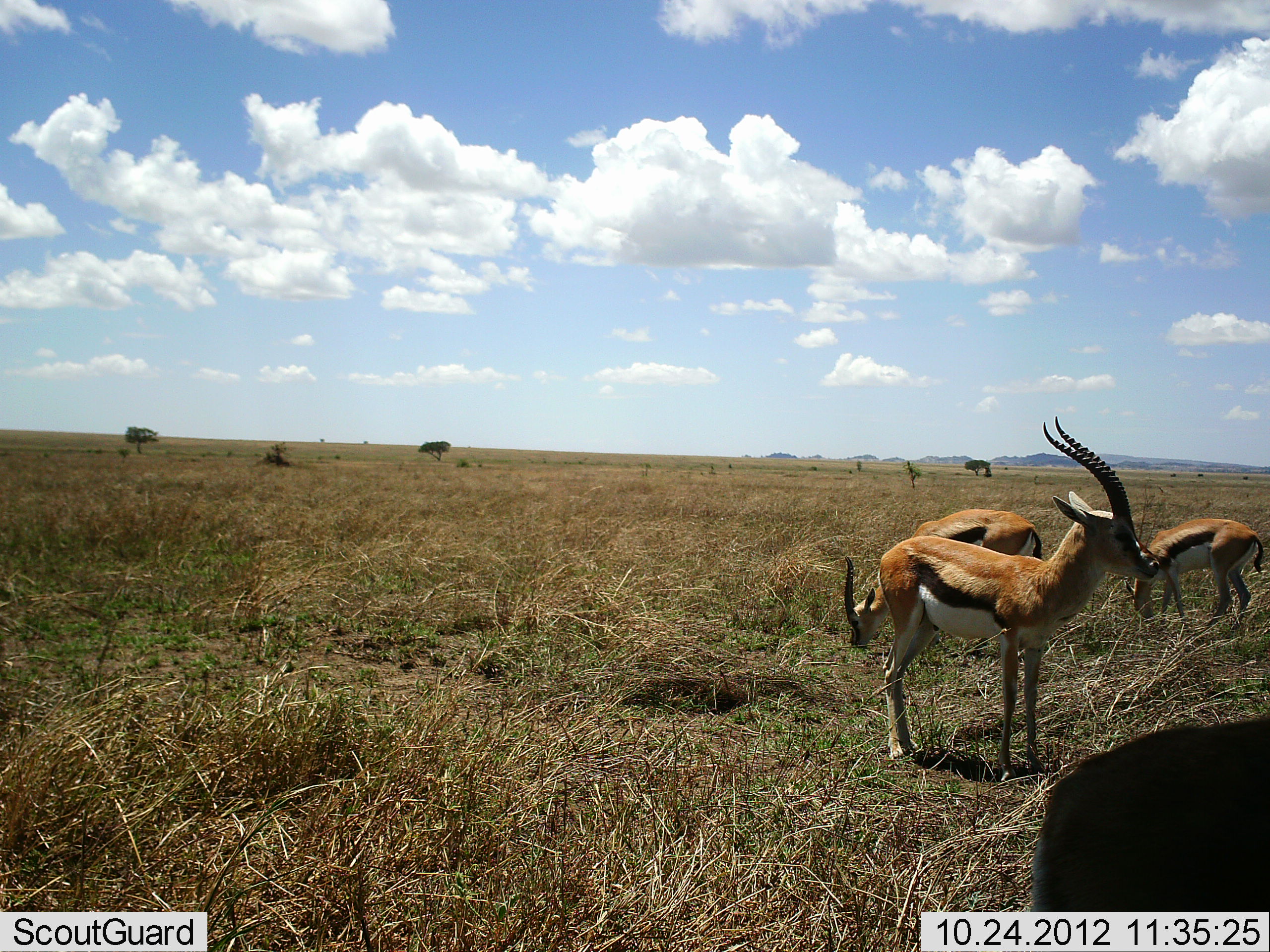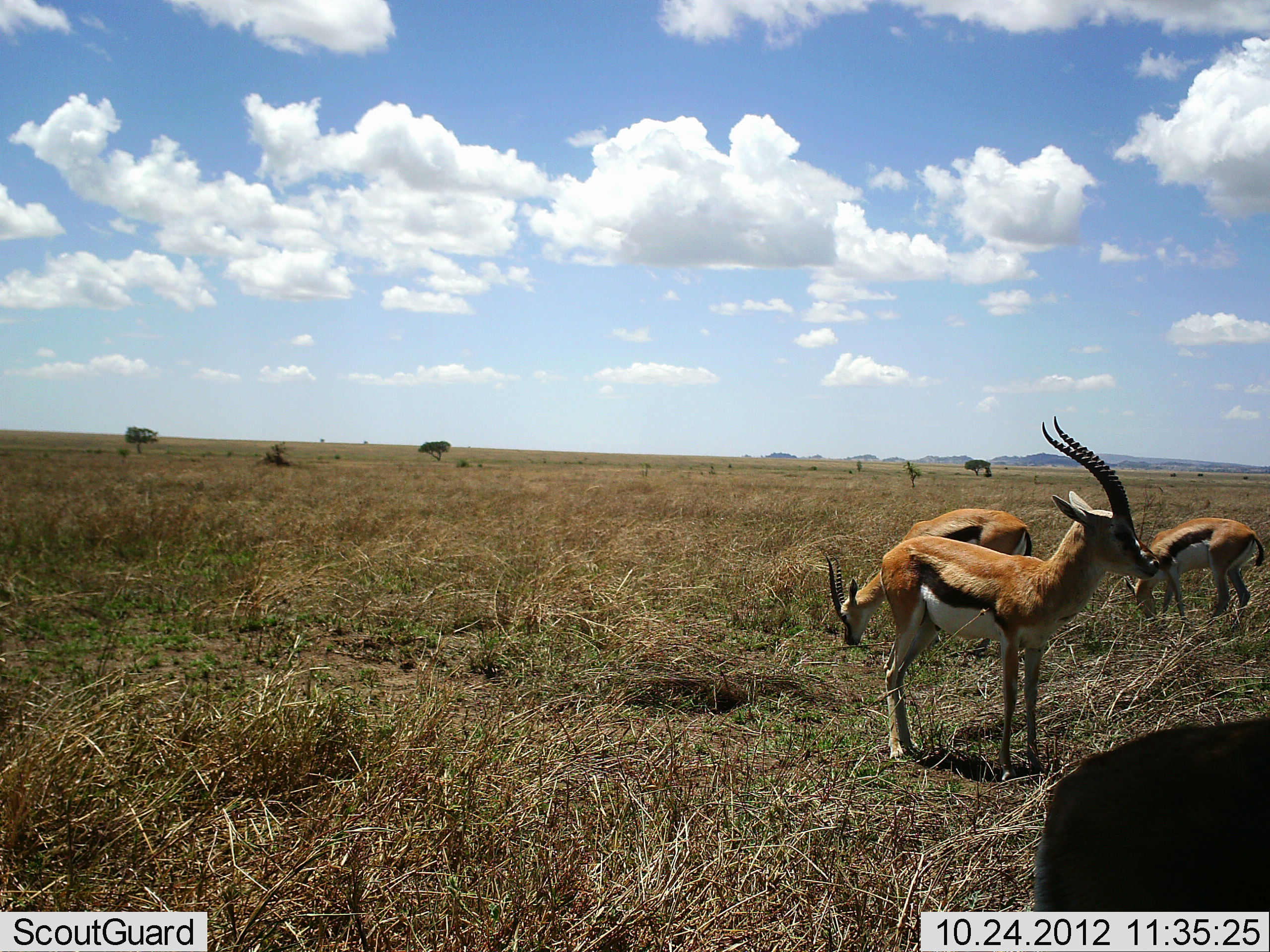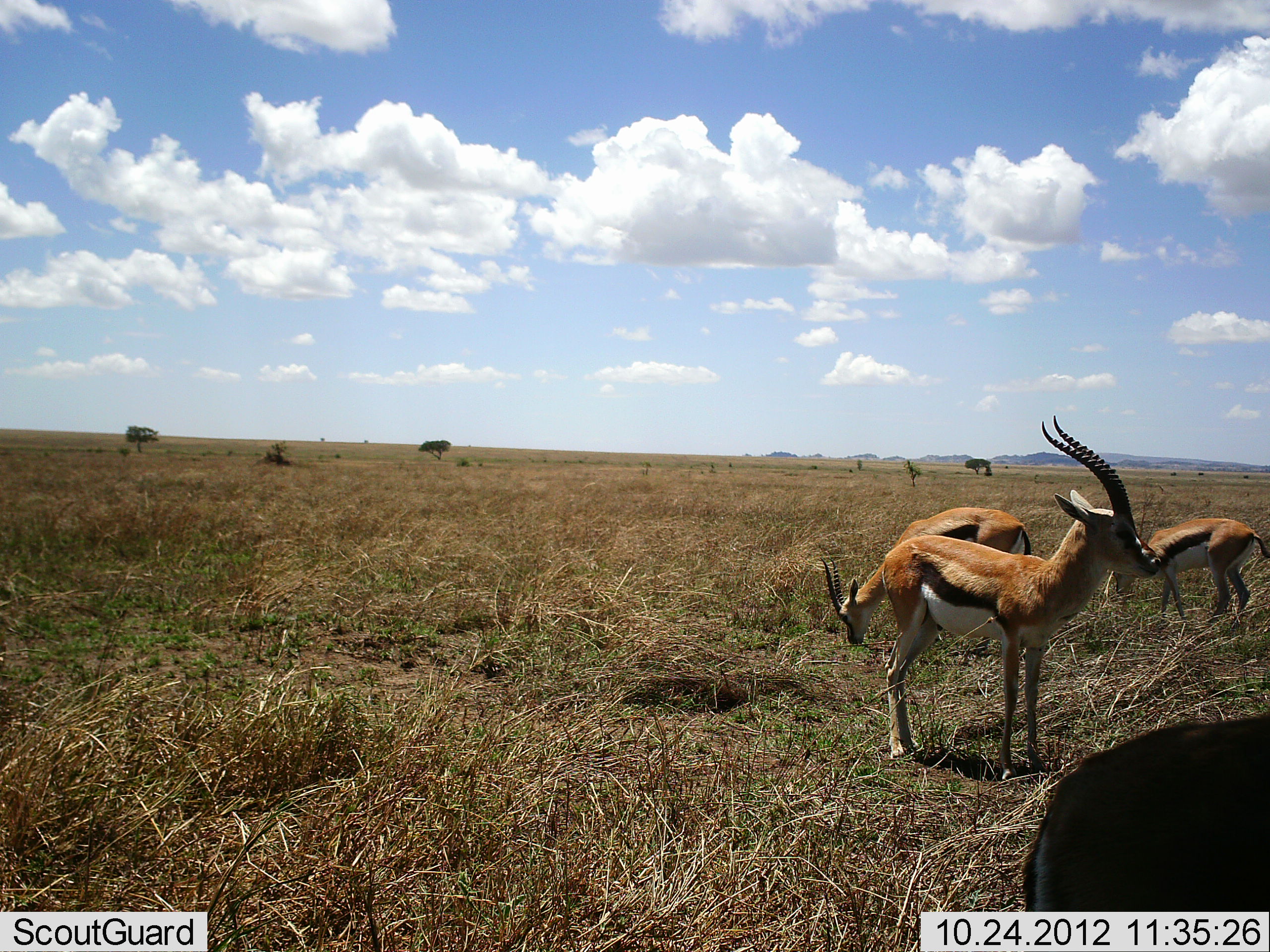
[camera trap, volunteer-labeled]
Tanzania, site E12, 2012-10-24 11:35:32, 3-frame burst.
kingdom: Animalia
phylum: Chordata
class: Mammalia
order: Artiodactyla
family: Bovidae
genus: Eudorcas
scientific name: Eudorcas thomsonii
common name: thomson's gazelle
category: gazellethomsons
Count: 4.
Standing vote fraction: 100%.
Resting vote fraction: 0%.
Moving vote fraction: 0%.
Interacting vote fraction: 0%.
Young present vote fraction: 0%.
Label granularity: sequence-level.